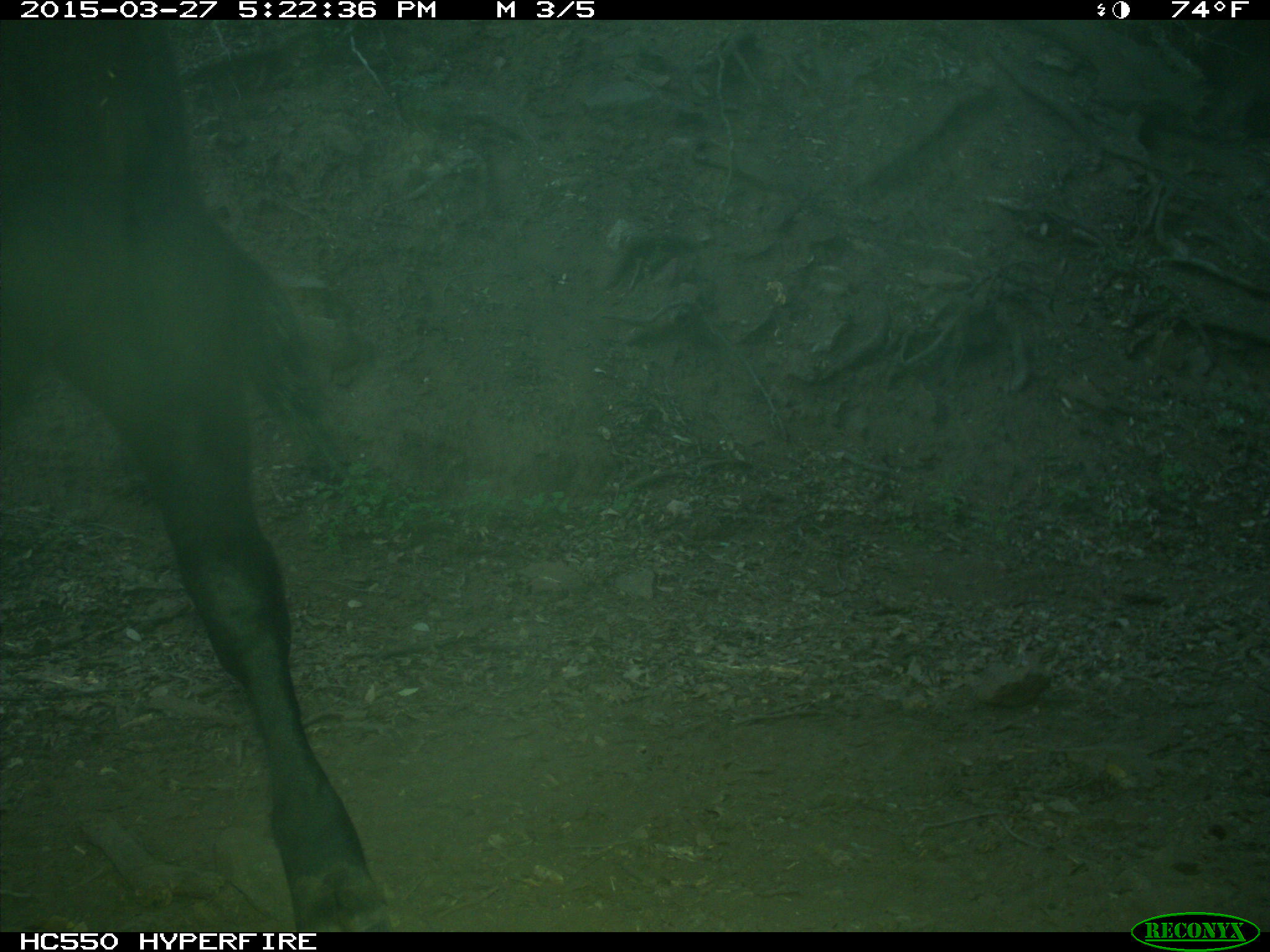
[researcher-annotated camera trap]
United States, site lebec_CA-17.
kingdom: Animalia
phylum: Chordata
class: Mammalia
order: Artiodactyla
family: Bovidae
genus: Bos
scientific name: Bos taurus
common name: domestic cow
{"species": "Bos taurus (domestic cow)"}